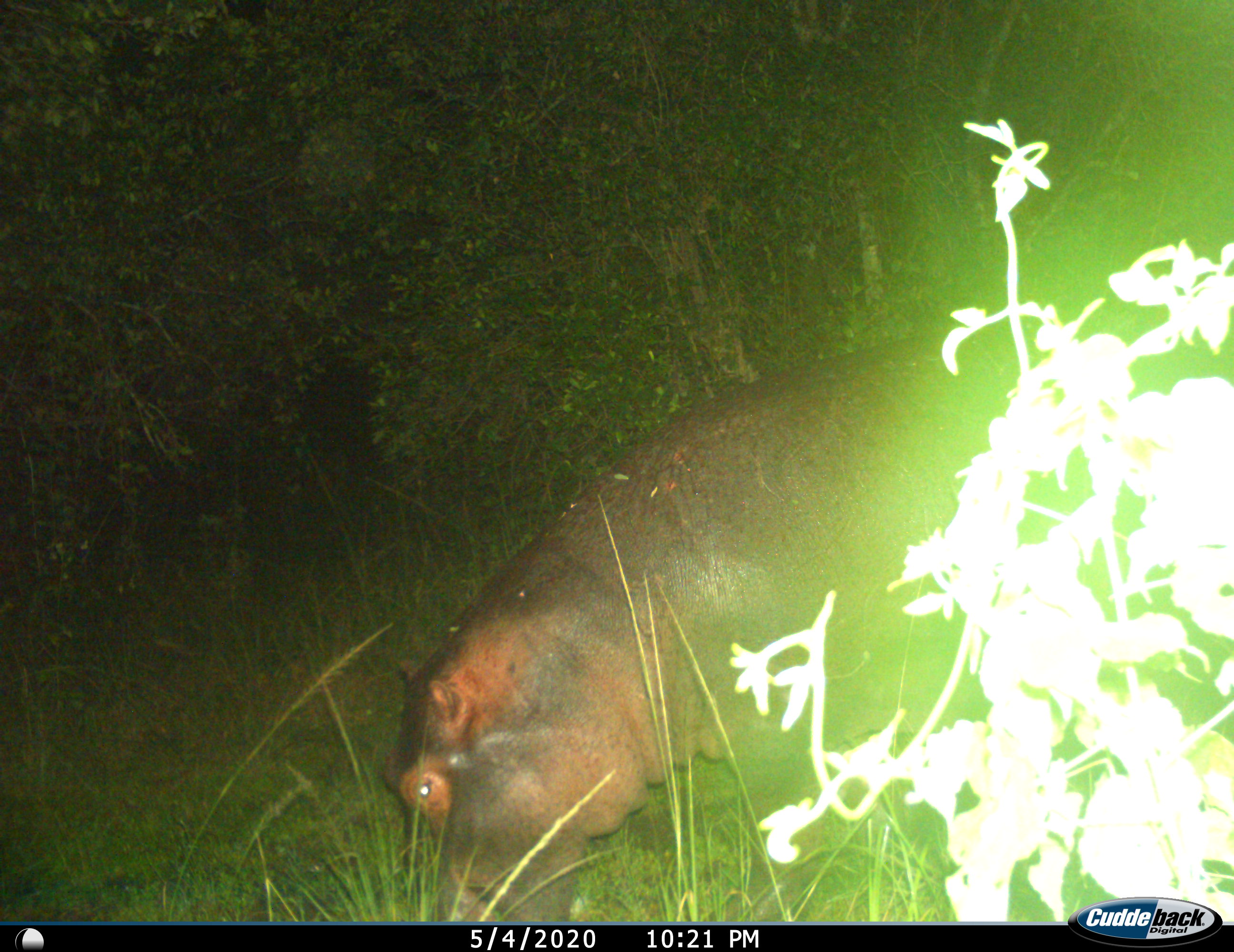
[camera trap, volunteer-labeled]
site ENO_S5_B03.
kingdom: Animalia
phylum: Chordata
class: Mammalia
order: Artiodactyla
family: Hippopotamidae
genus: Hippopotamus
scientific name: Hippopotamus amphibius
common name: hippopotamus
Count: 1.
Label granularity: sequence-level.